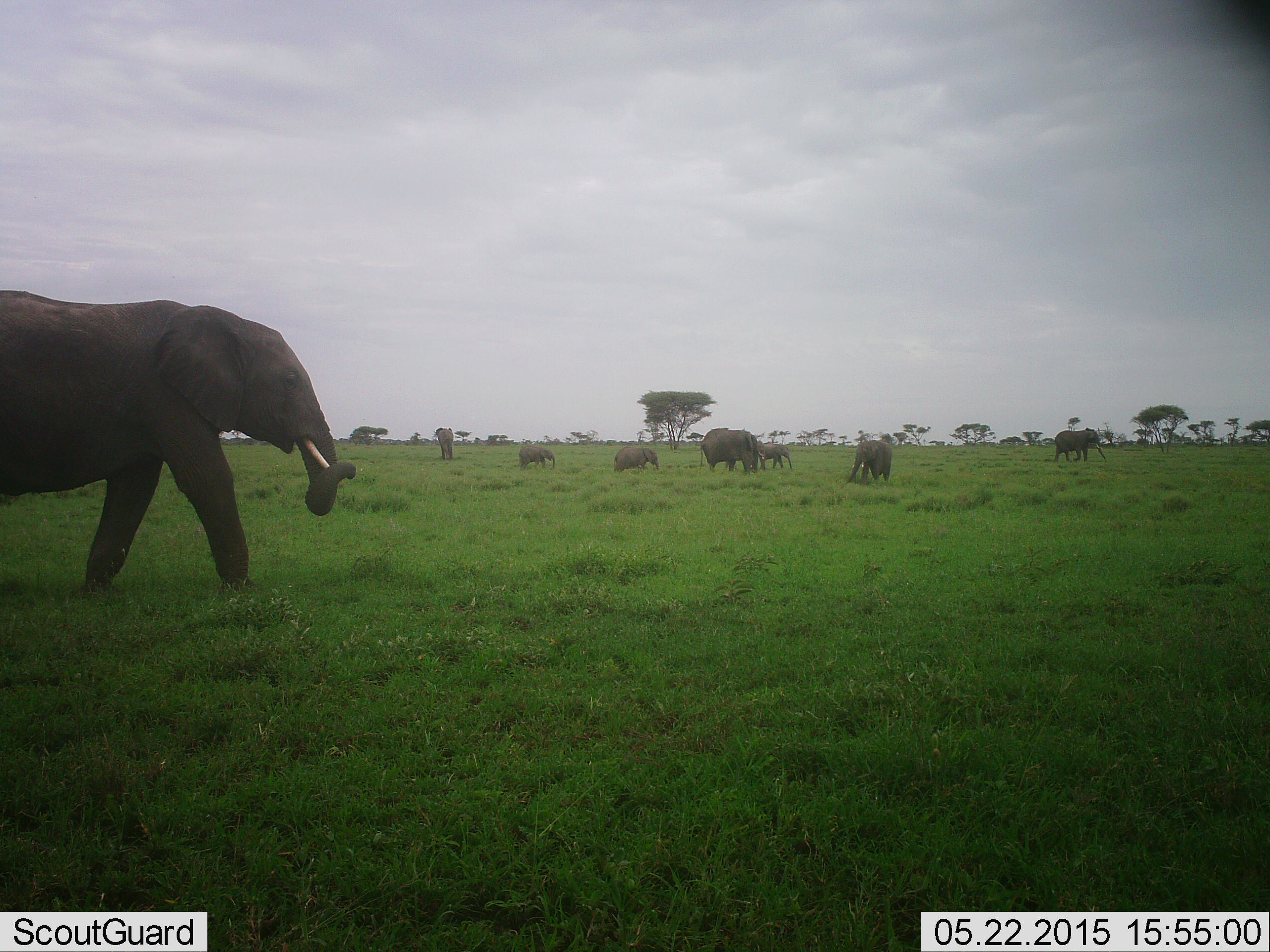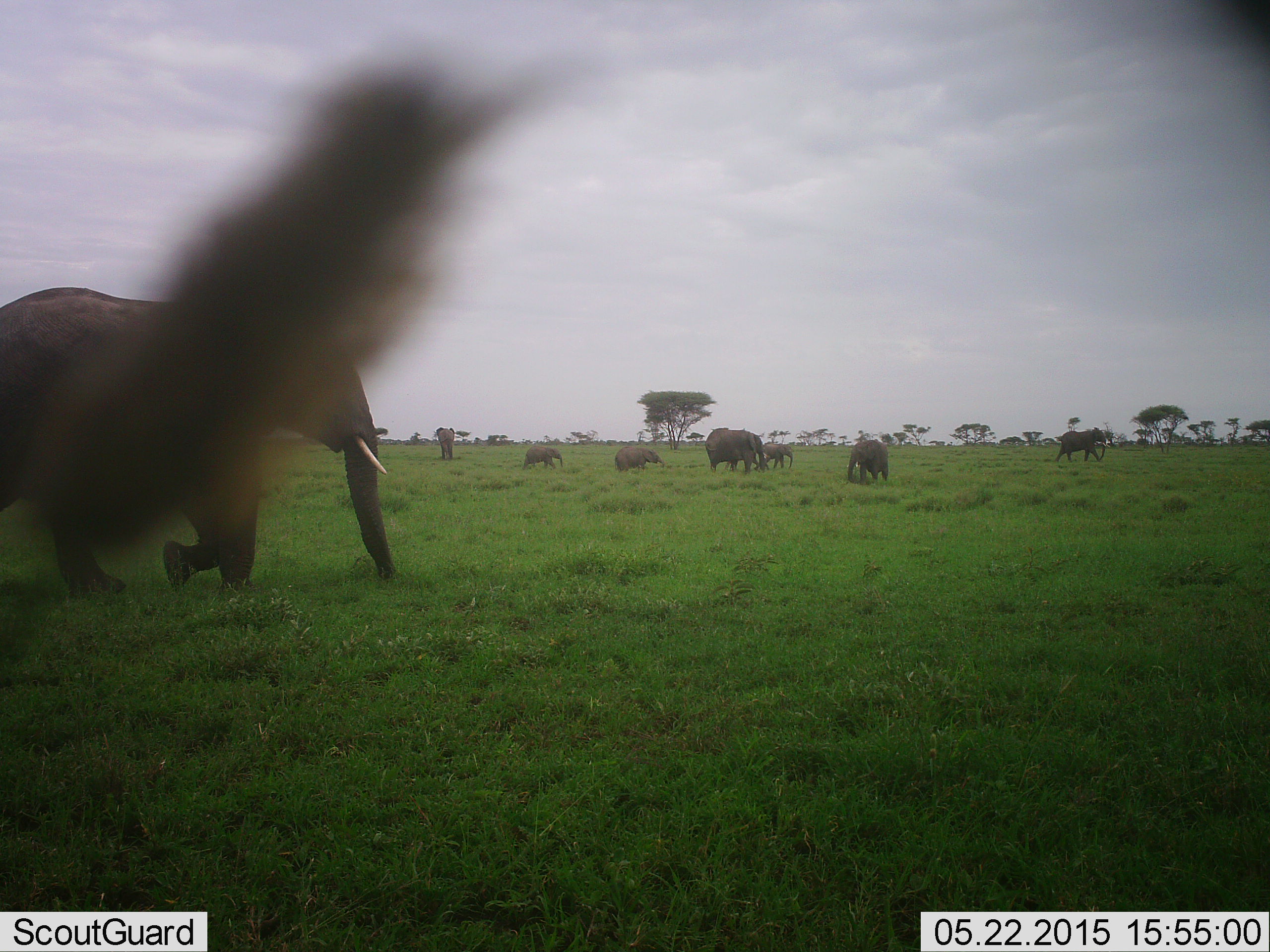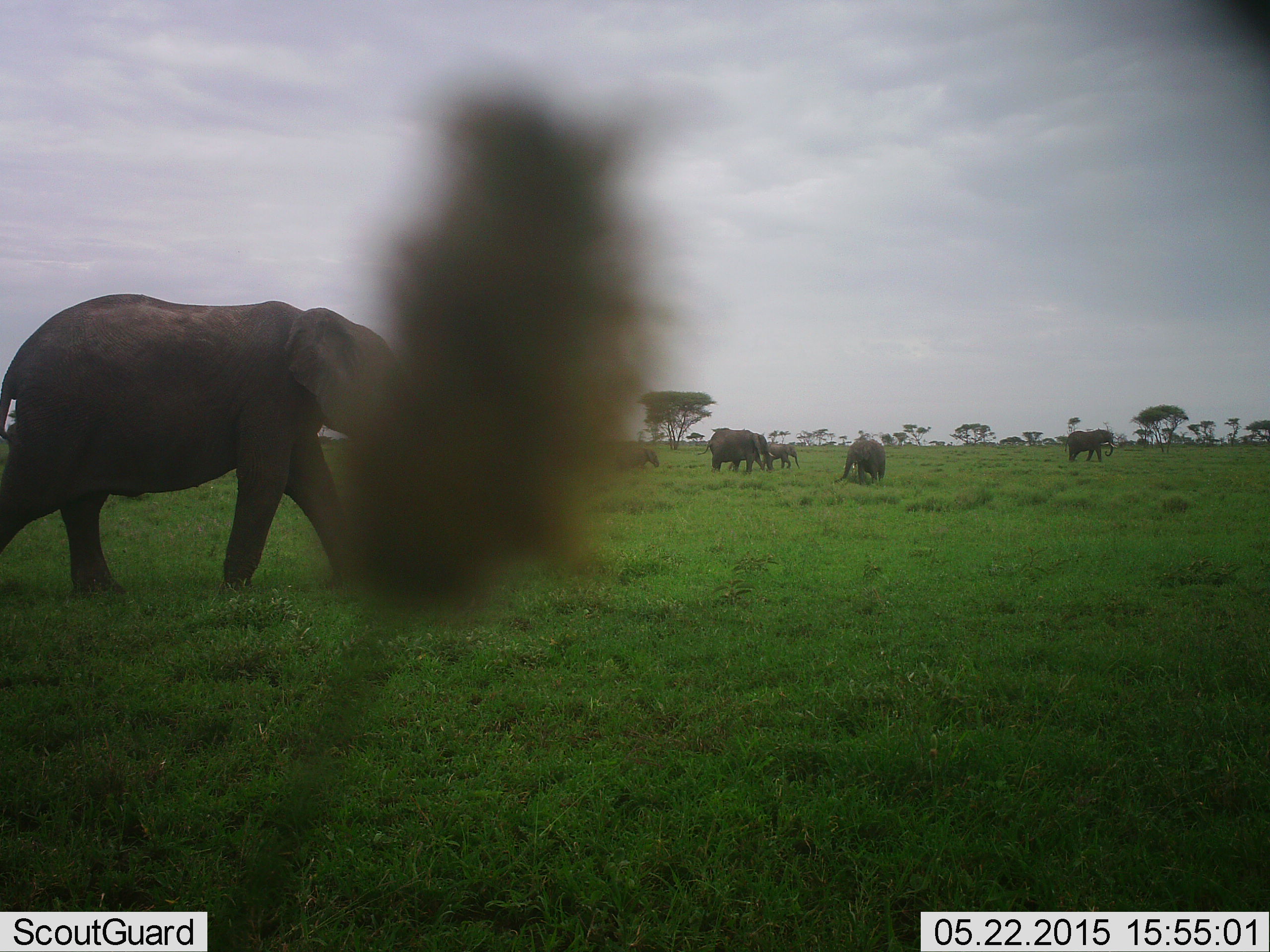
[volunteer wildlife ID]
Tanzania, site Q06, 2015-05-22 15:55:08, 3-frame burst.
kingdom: Animalia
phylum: Chordata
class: Mammalia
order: Proboscidea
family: Elephantidae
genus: Loxodonta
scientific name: Loxodonta africana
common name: african bush elephant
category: elephant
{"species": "elephant (african bush elephant) (Loxodonta africana)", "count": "8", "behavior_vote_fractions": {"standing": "60%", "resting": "10%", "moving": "100%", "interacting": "0%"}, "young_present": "80%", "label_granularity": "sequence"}